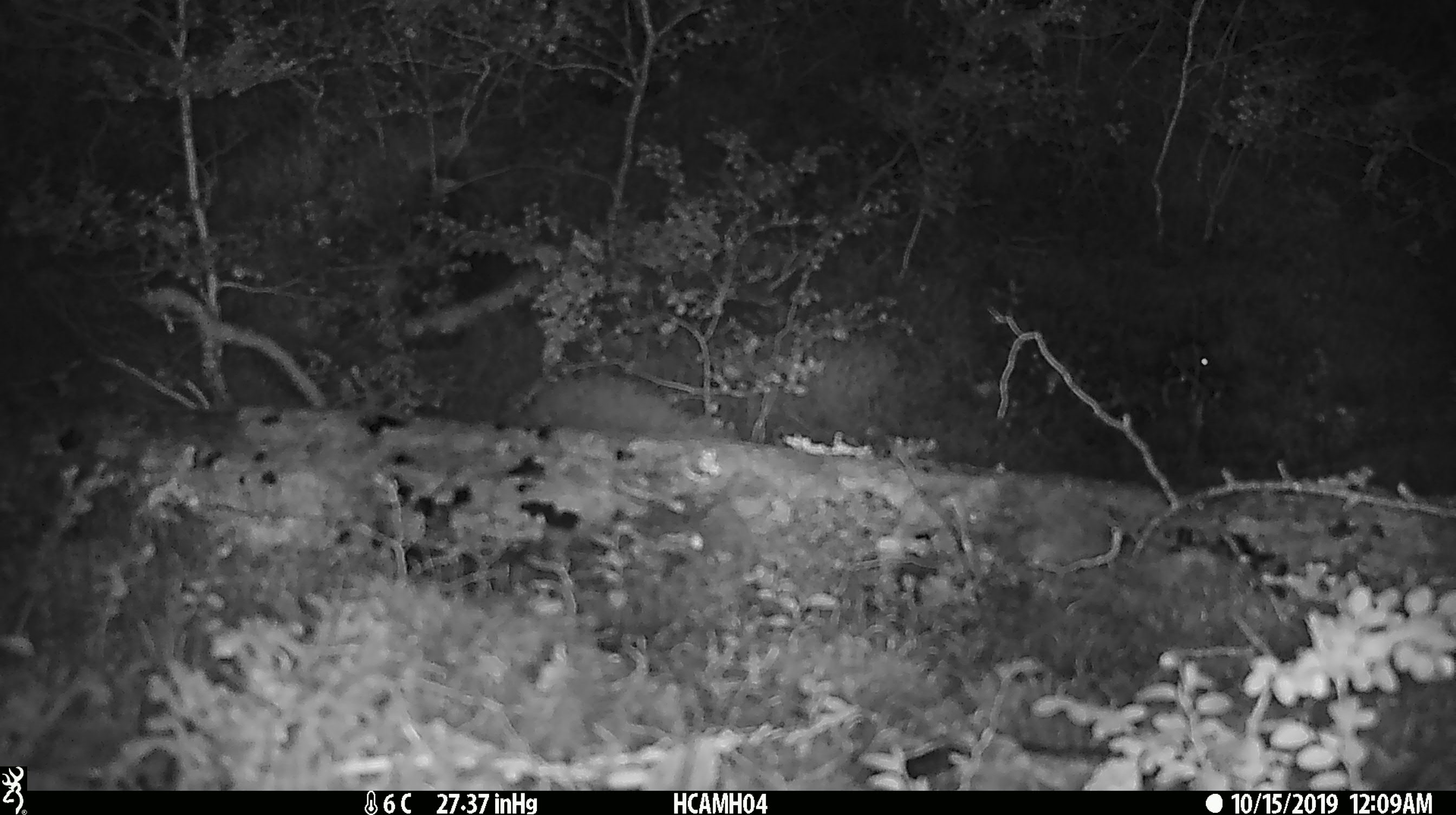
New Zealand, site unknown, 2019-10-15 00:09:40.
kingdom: Animalia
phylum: Chordata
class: Mammalia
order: Rodentia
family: Muridae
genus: Mus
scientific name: Mus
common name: mouse